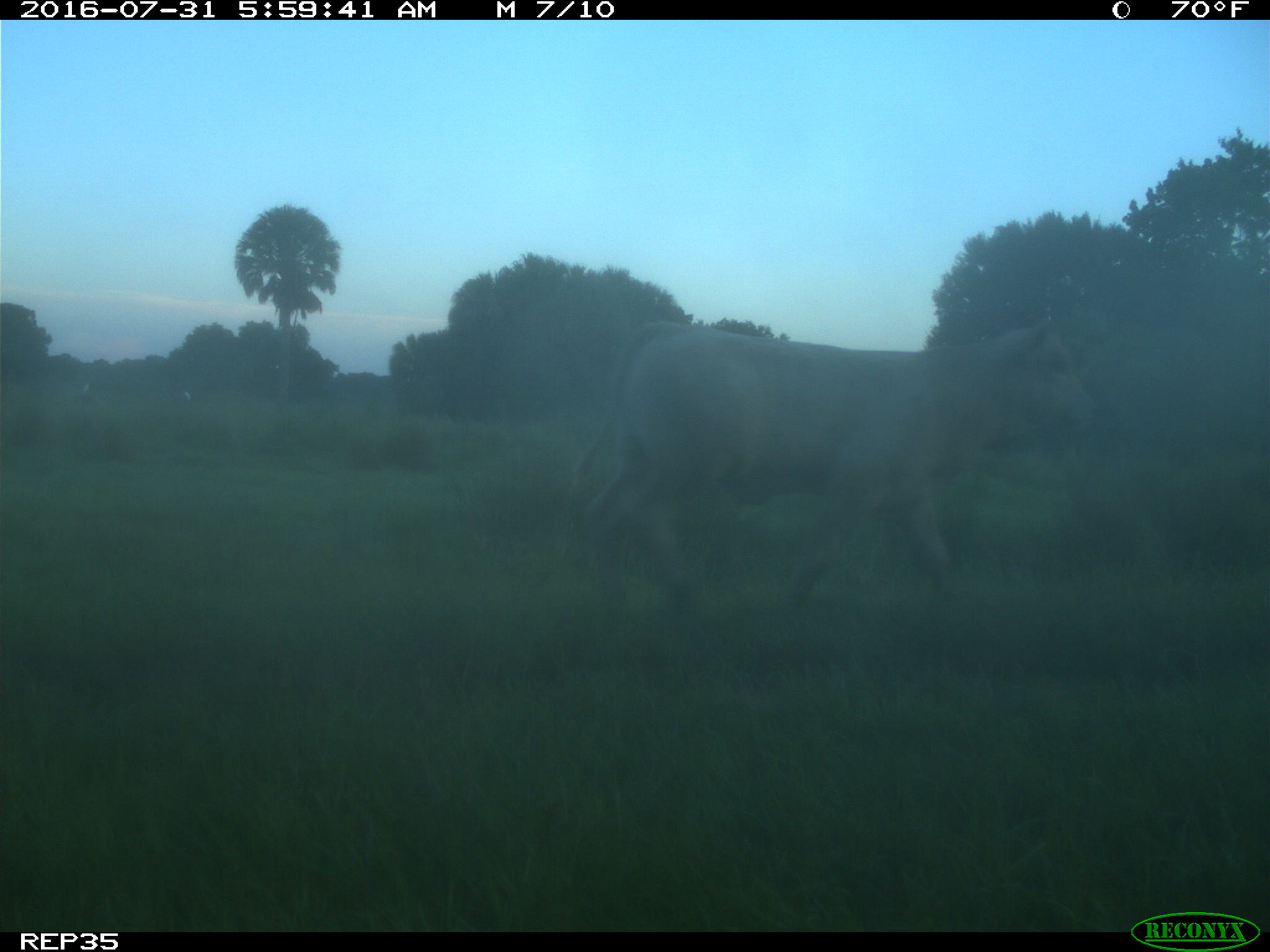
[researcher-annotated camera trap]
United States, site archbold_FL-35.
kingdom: Animalia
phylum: Chordata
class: Mammalia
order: Artiodactyla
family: Bovidae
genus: Bos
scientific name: Bos taurus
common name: domestic cow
Bos taurus (domestic cow).